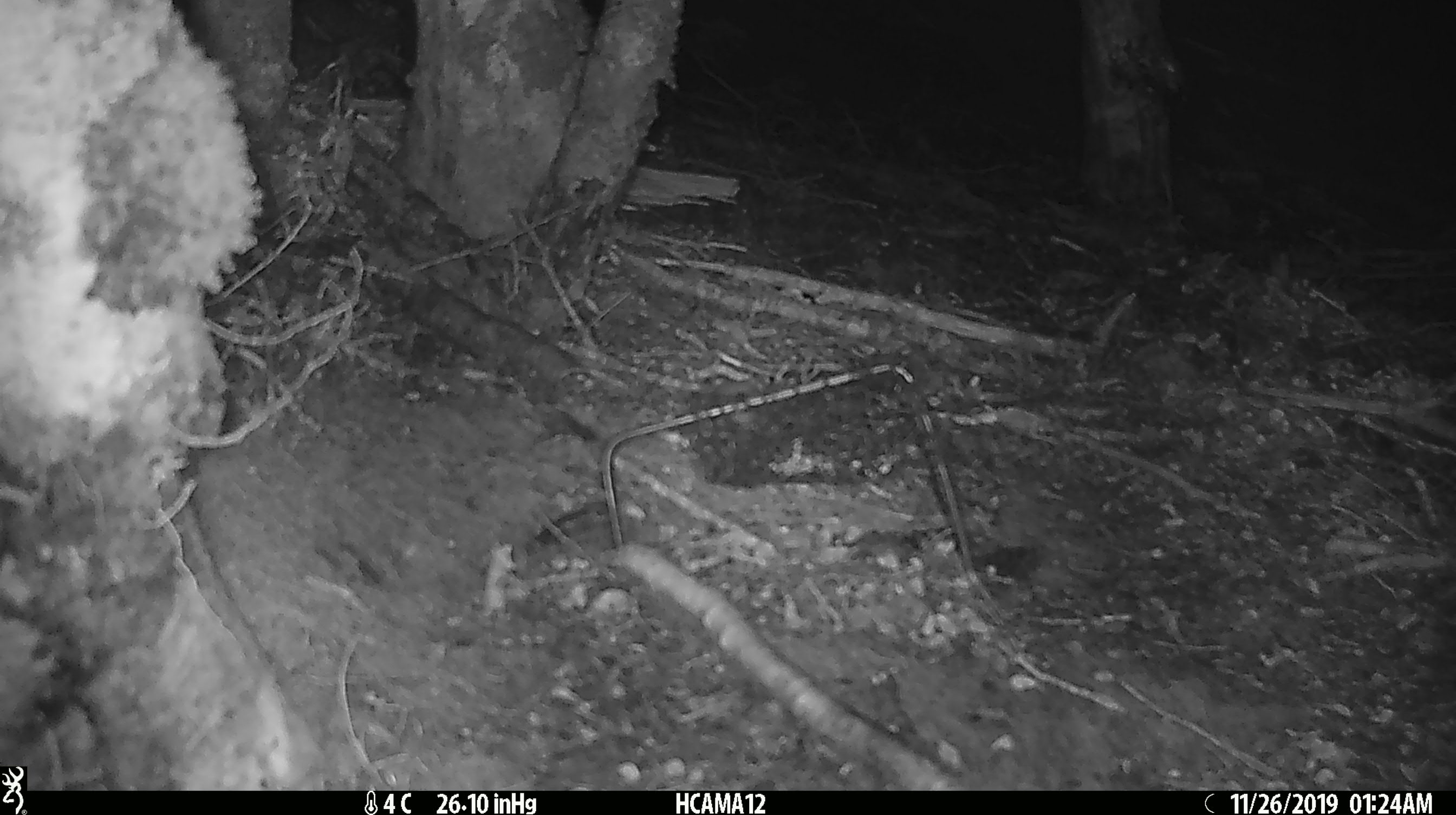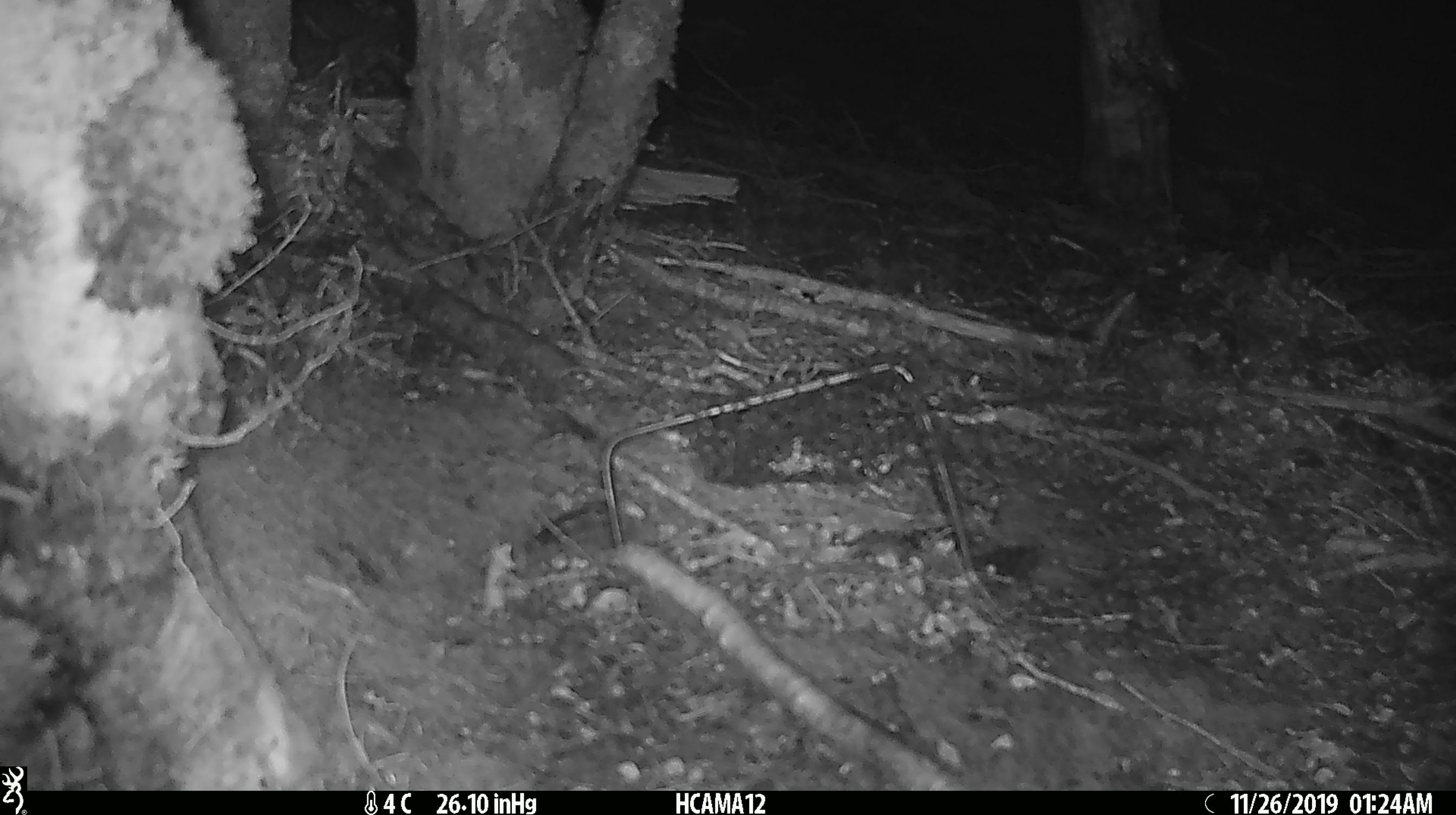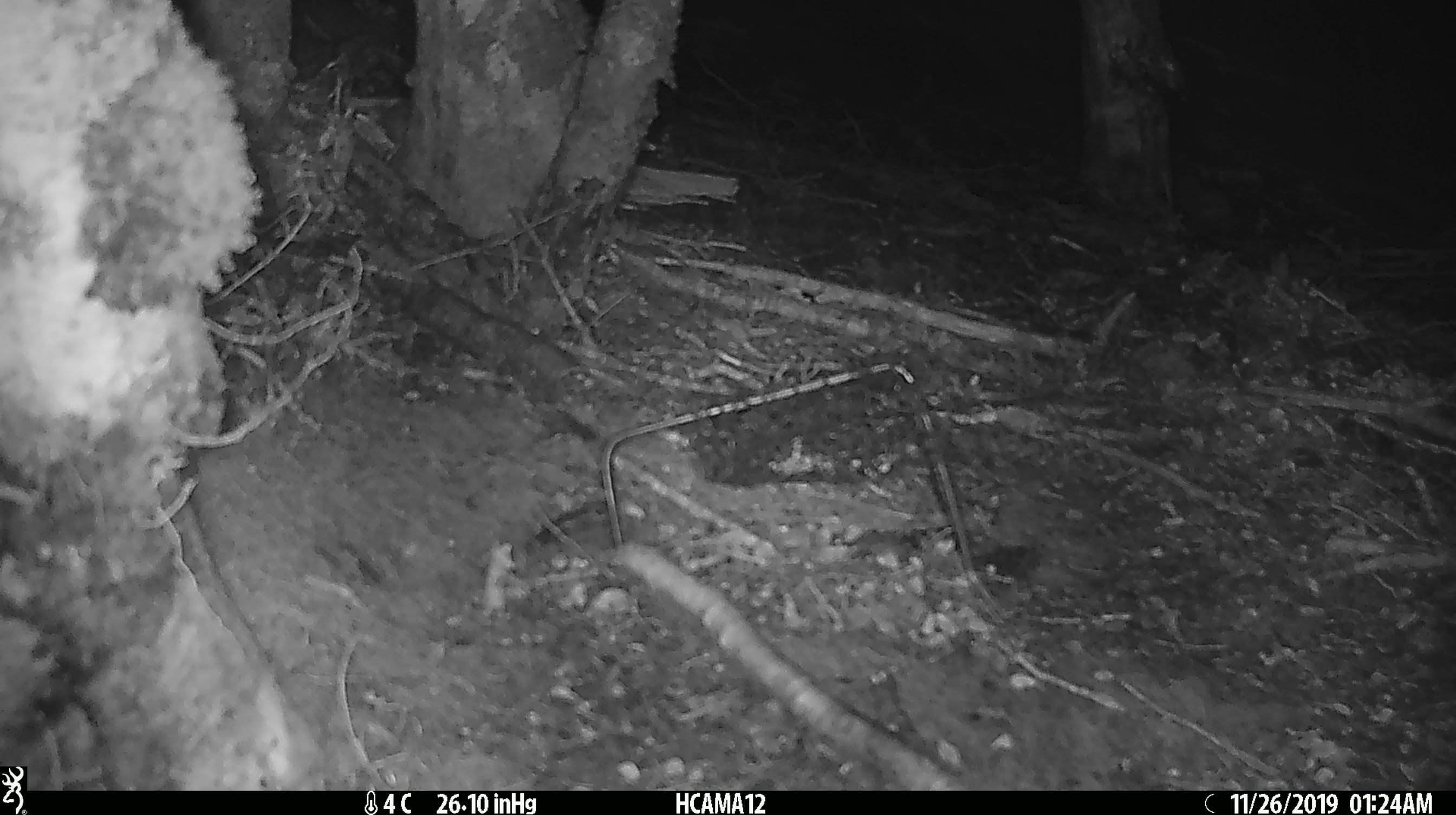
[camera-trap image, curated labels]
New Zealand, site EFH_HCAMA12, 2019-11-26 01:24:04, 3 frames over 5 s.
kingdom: Animalia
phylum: Chordata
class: Mammalia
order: Rodentia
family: Muridae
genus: Mus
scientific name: Mus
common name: mouse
Mouse (Mus).